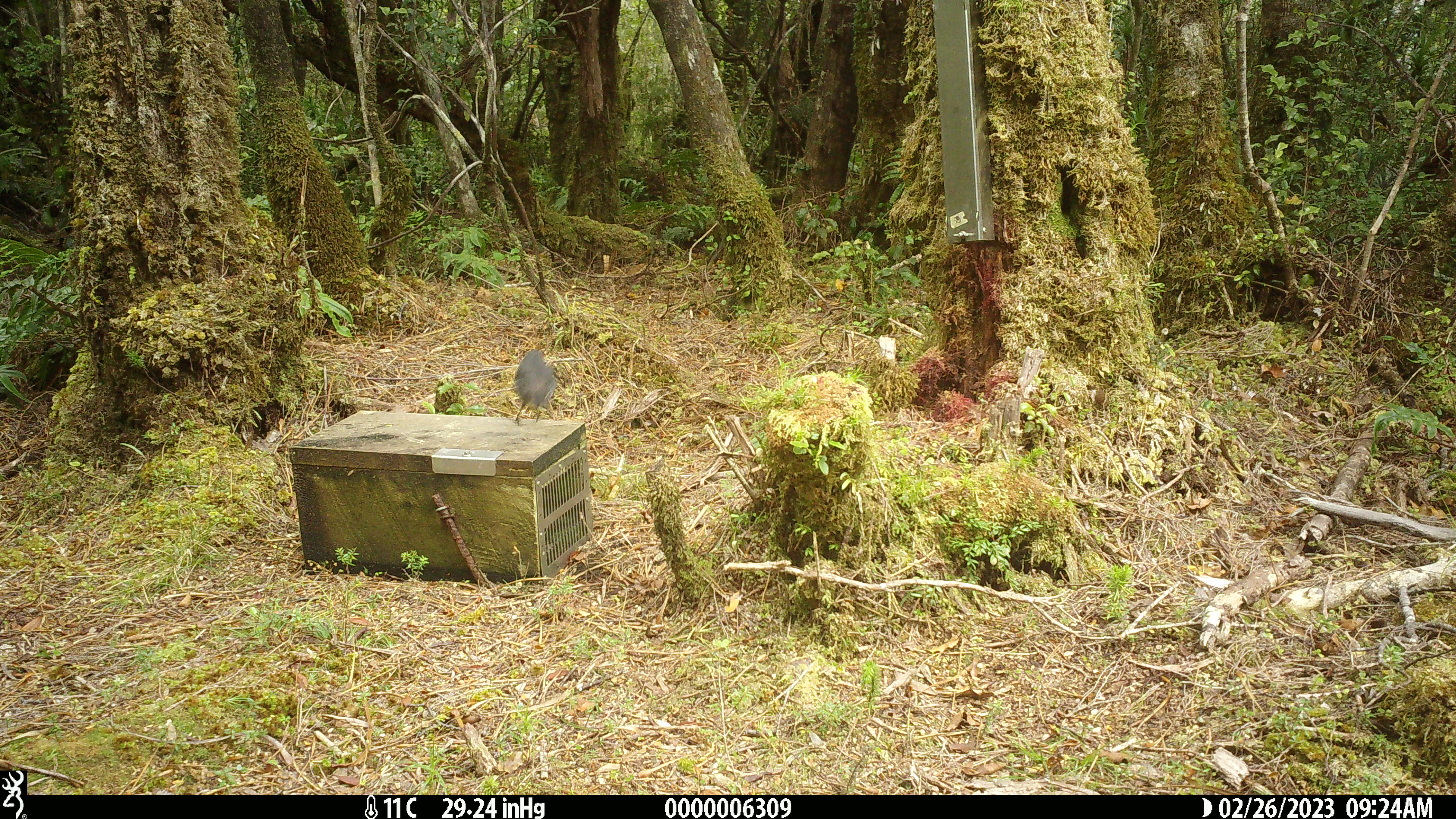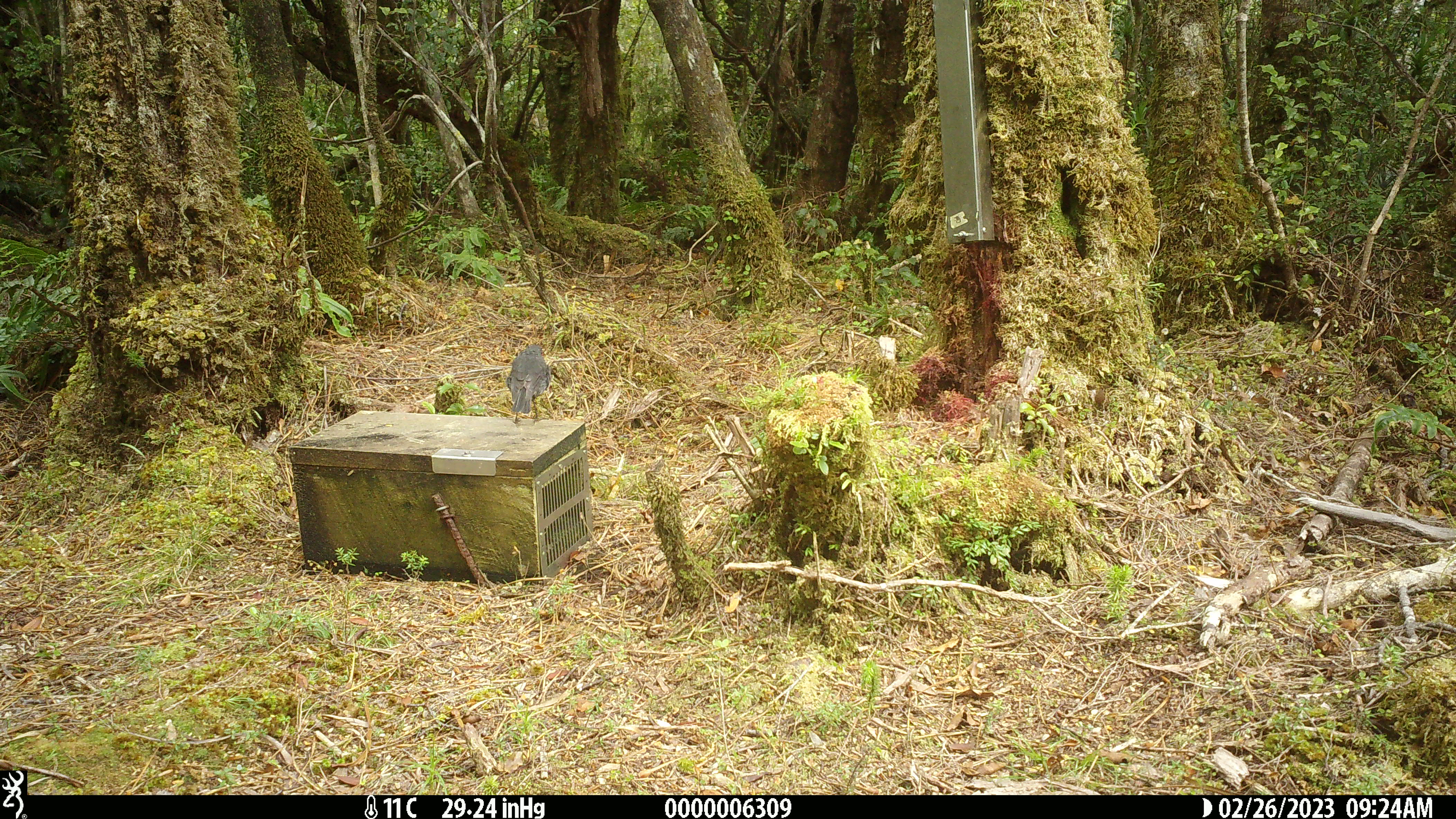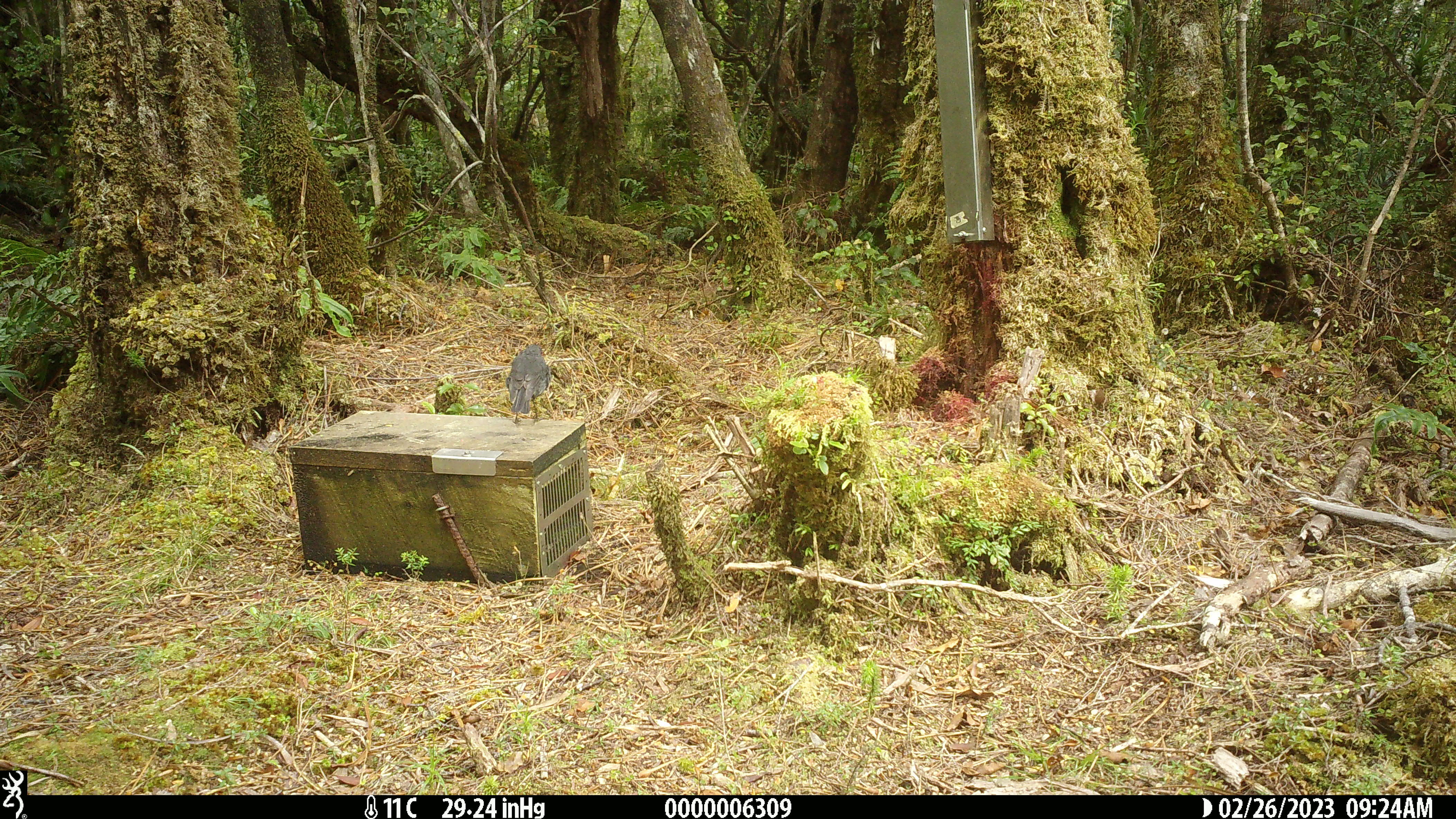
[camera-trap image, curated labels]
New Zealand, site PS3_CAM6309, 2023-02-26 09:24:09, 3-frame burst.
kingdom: Animalia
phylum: Chordata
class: Aves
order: Passeriformes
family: Petroicidae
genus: Petroica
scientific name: Petroica australis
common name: new zealand robin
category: robin